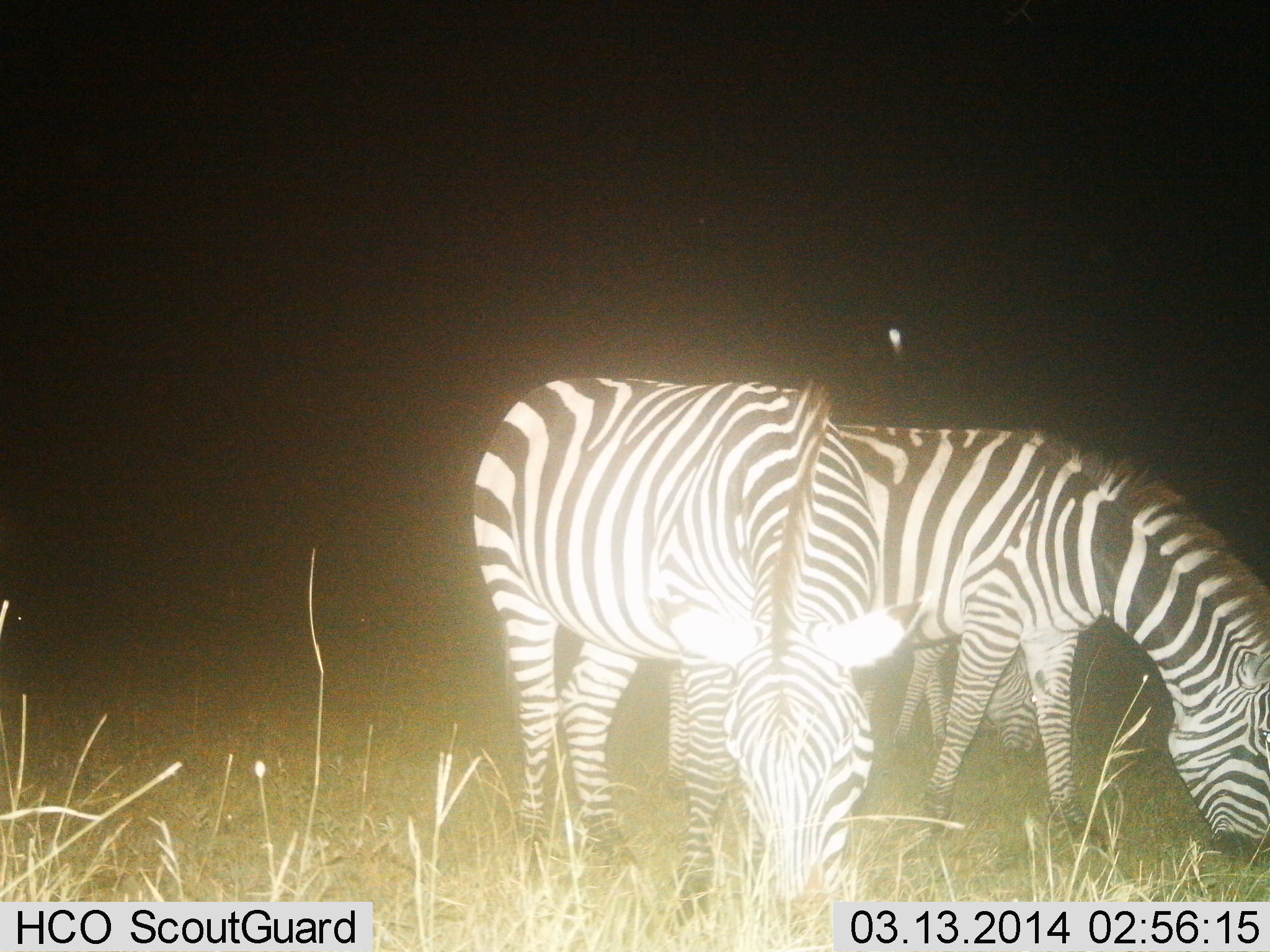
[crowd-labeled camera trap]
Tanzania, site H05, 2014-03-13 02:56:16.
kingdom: Animalia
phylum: Chordata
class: Mammalia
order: Perissodactyla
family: Equidae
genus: Equus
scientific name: Equus quagga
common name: plains zebra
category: zebra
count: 3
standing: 20%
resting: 0%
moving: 0%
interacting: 0%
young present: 0%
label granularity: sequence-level